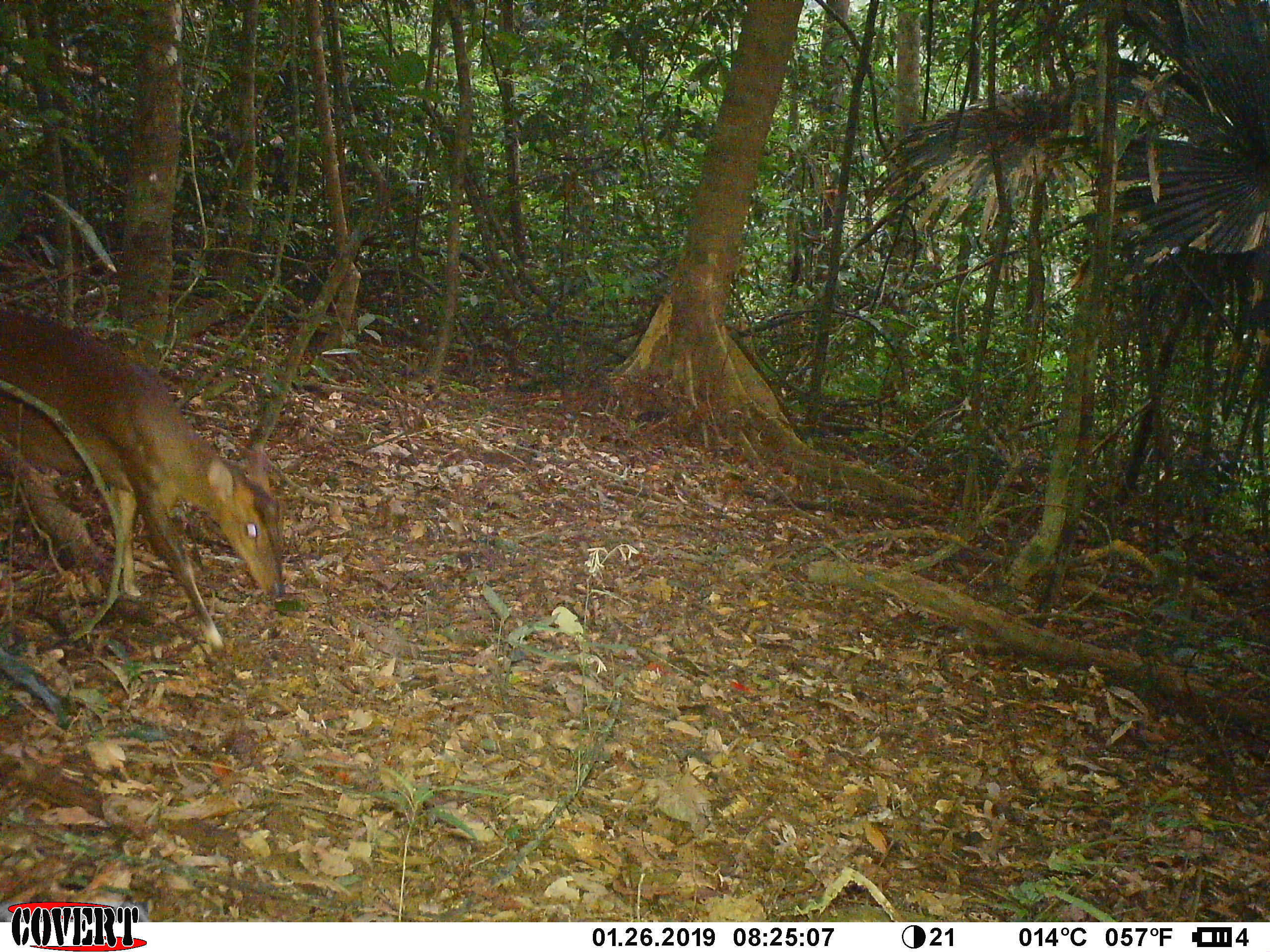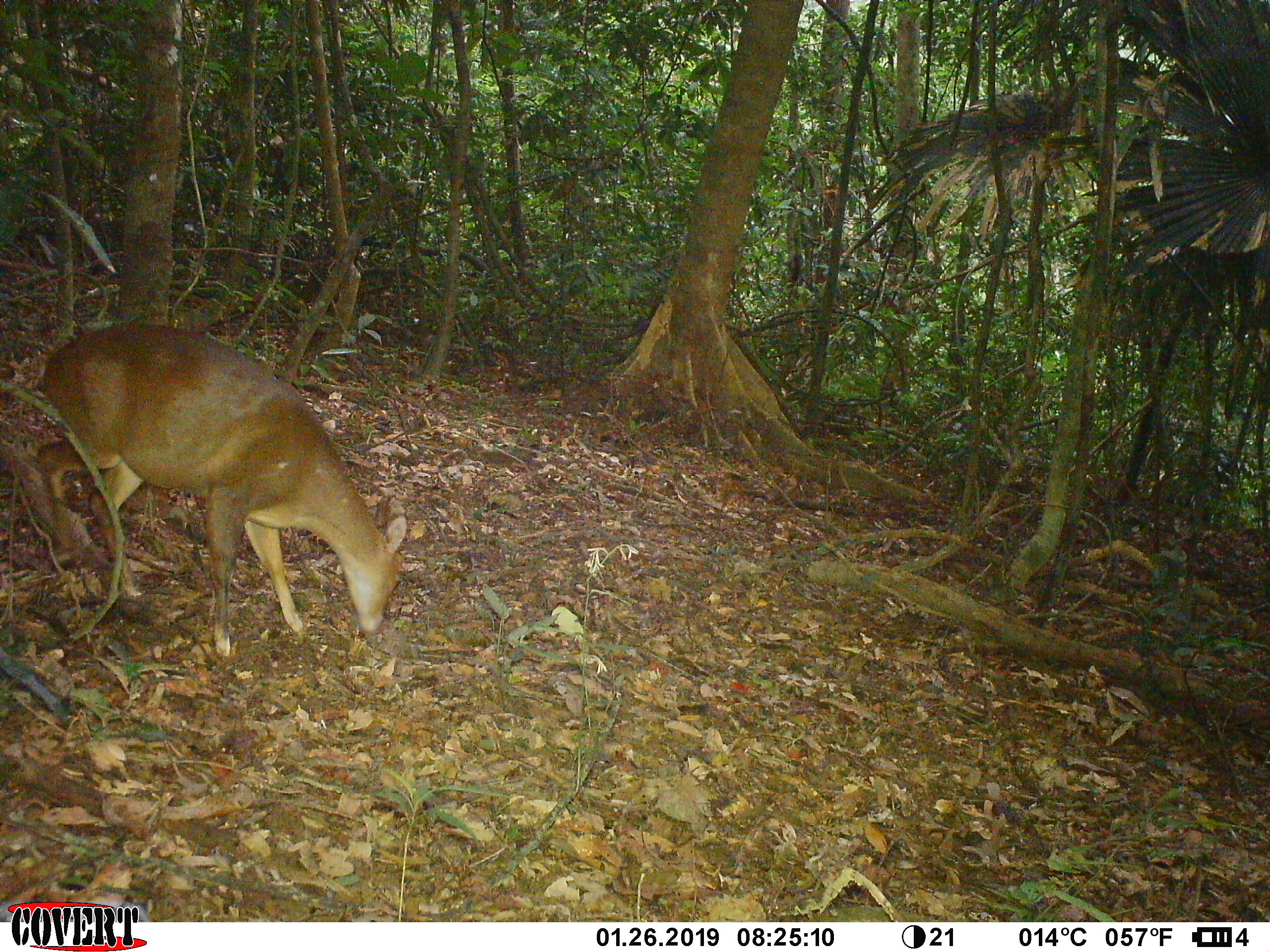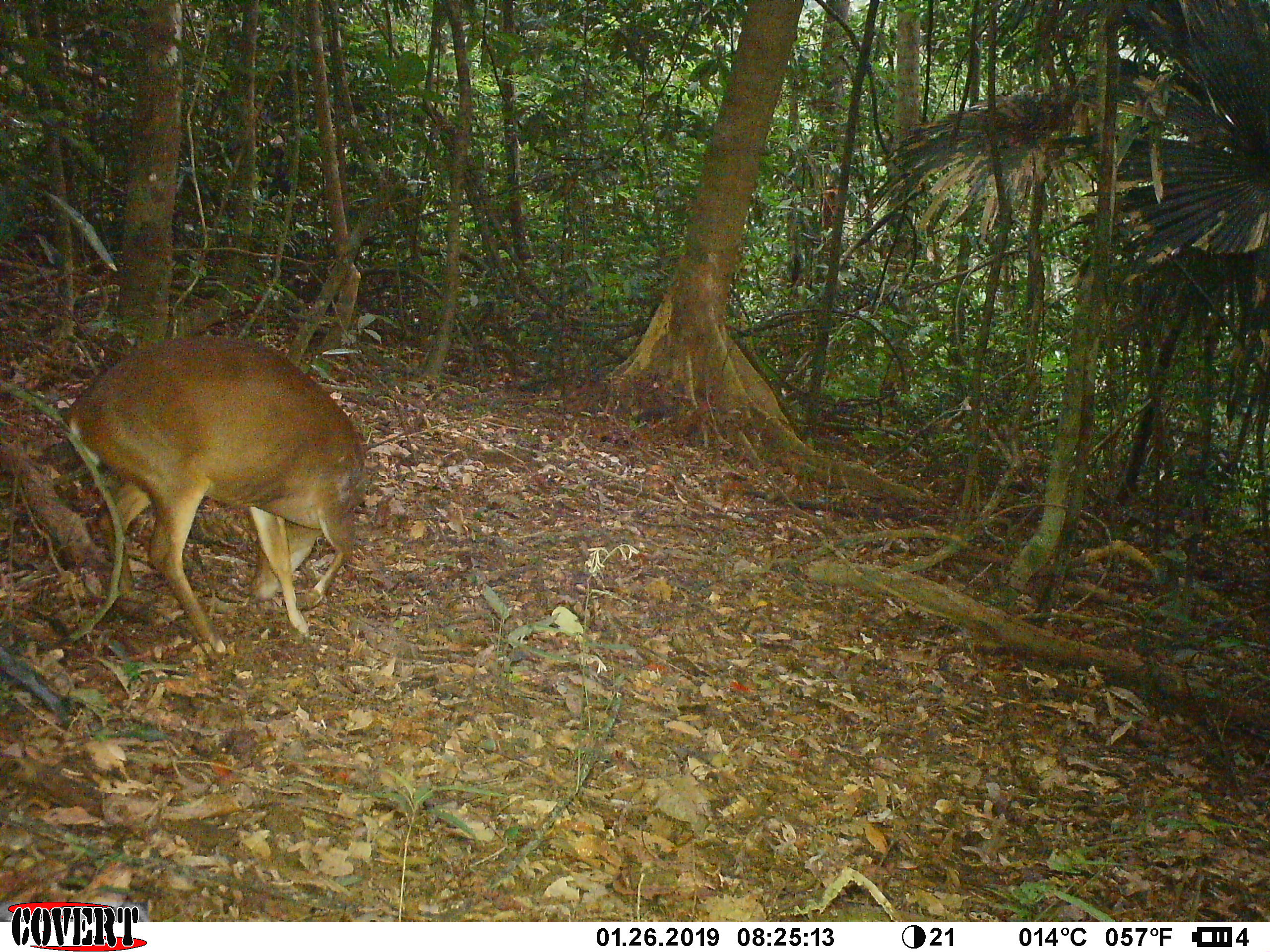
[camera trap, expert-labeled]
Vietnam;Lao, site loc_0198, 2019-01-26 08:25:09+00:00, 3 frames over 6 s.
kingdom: Animalia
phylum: Chordata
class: Mammalia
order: Artiodactyla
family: Cervidae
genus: Muntiacus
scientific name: Muntiacus vuquangensis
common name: large-antlered muntjac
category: large antlered muntjac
Large antlered muntjac (large-antlered muntjac) (Muntiacus vuquangensis). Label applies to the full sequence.